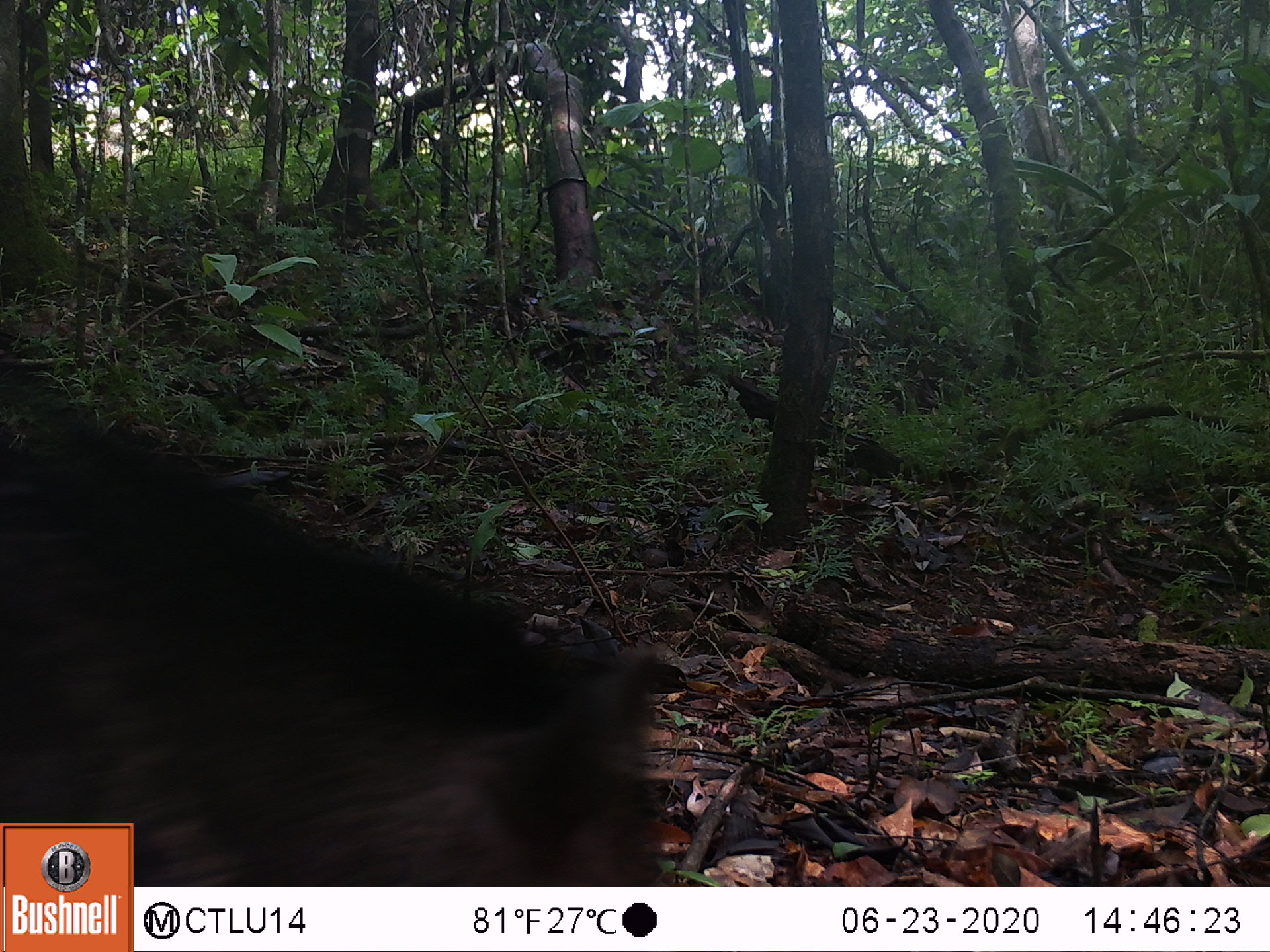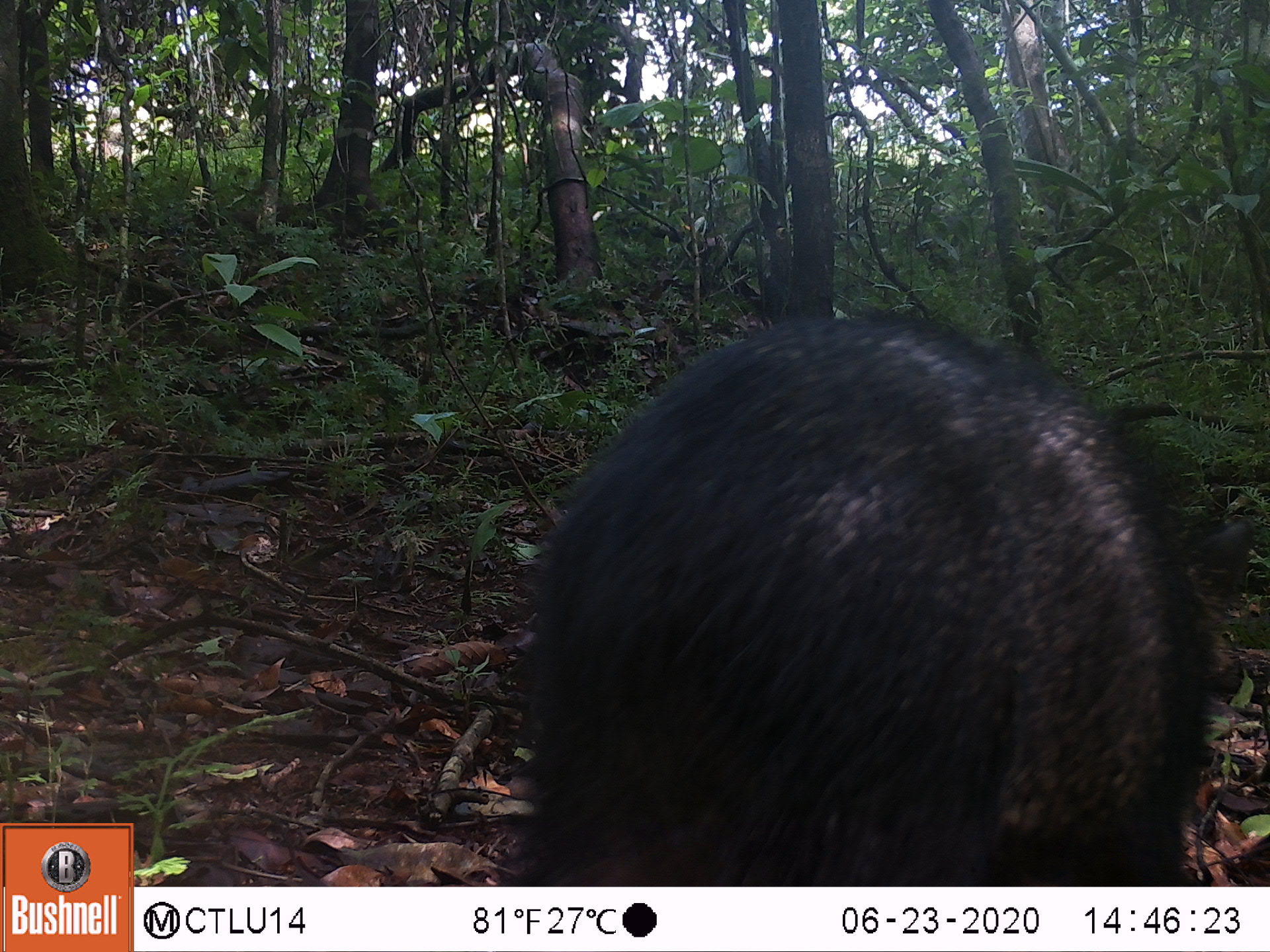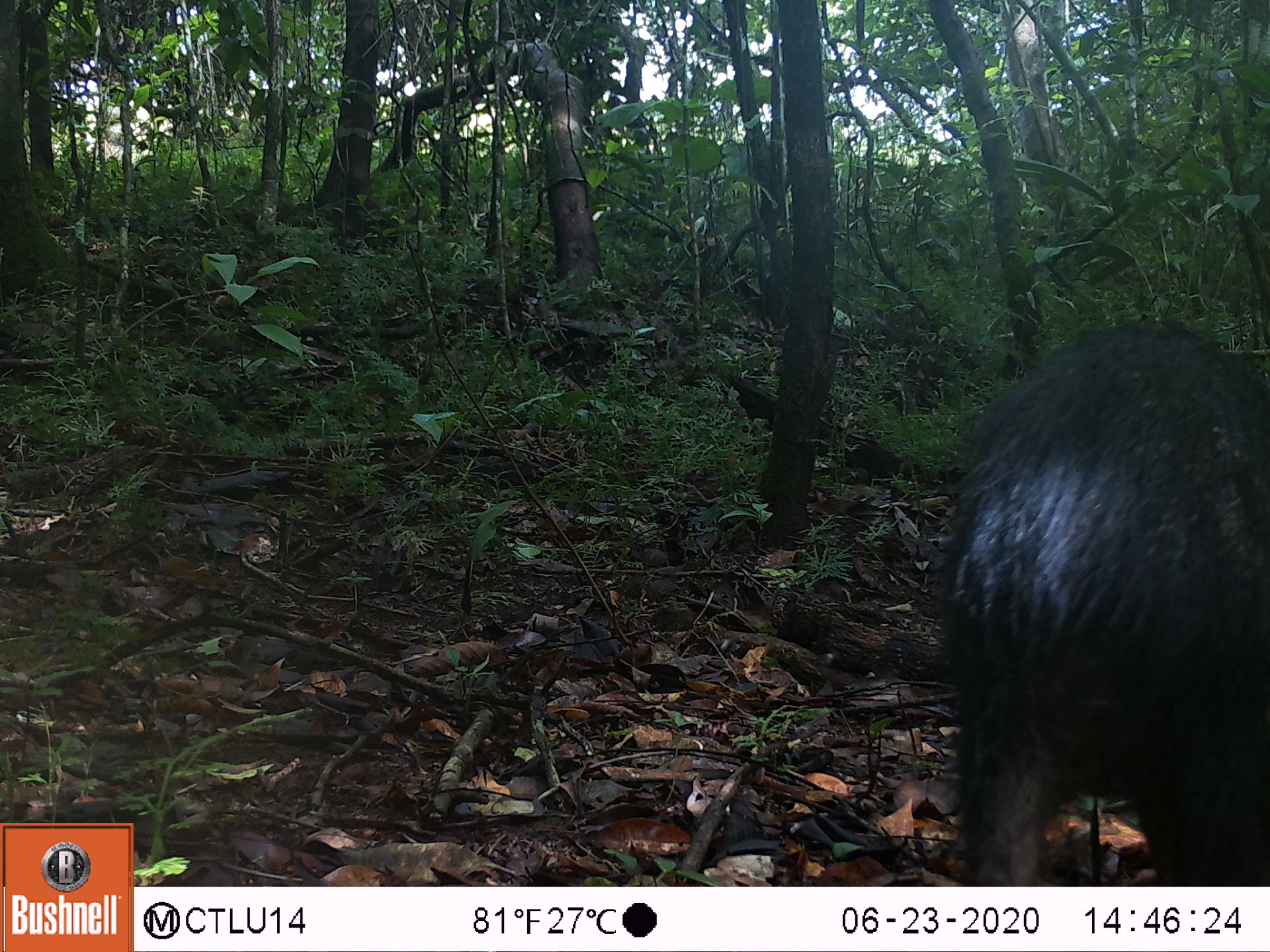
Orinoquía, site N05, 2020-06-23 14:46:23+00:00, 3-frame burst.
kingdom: Animalia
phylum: Chordata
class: Mammalia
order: Artiodactyla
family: Tayassuidae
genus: Tayassu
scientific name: Tayassu pecari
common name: white-lipped peccary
White-lipped peccary (Tayassu pecari).